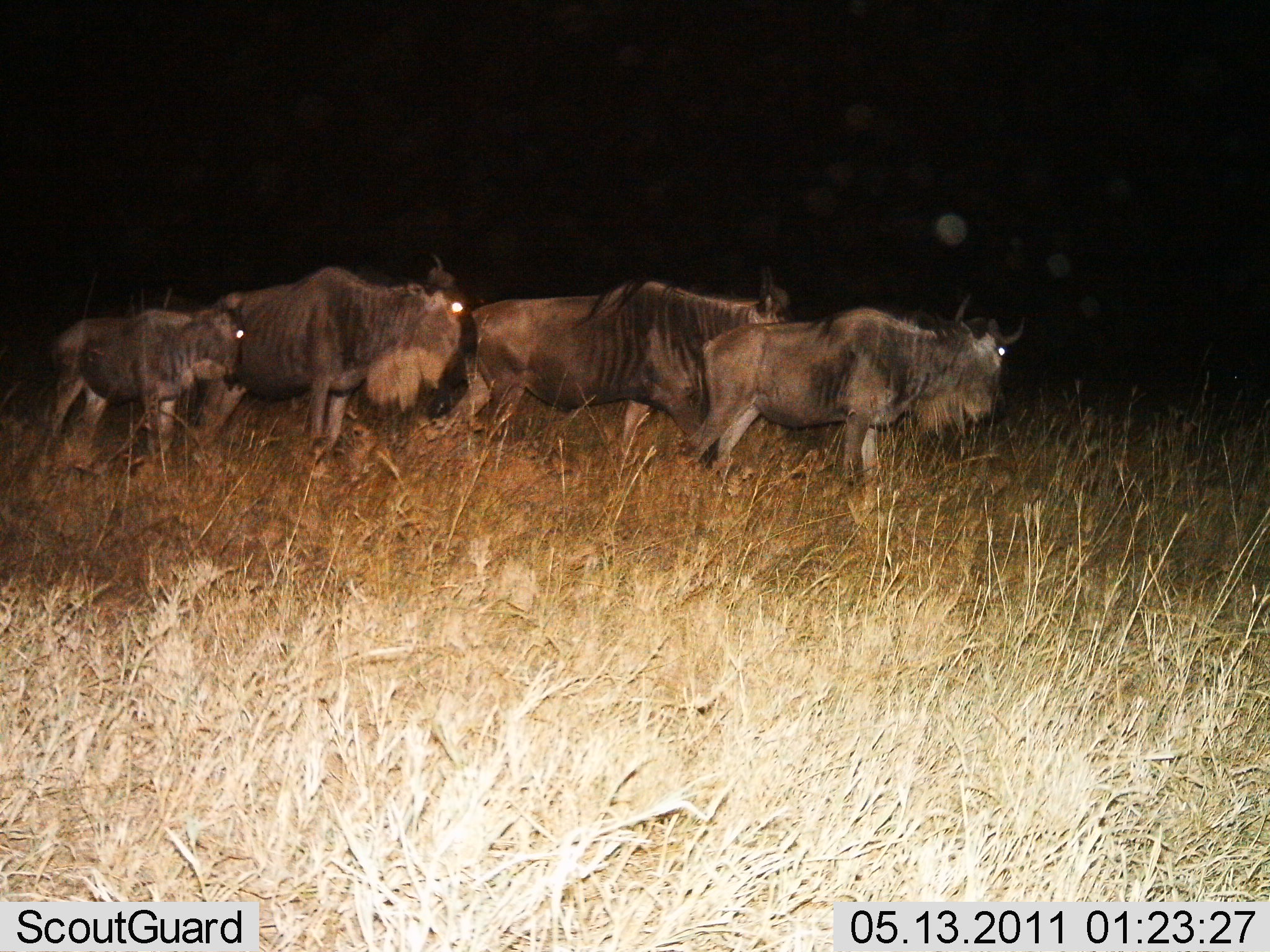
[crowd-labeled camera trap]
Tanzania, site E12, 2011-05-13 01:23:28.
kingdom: Animalia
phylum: Chordata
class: Mammalia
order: Artiodactyla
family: Bovidae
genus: Connochaetes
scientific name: Connochaetes taurinus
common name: blue wildebeest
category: wildebeest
Wildebeest (blue wildebeest) (Connochaetes taurinus), count 4. Behavior (volunteer vote fractions): standing 64%, resting 0%, moving 36%, interacting 0%. Young present (vote fraction): 50%. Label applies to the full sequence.